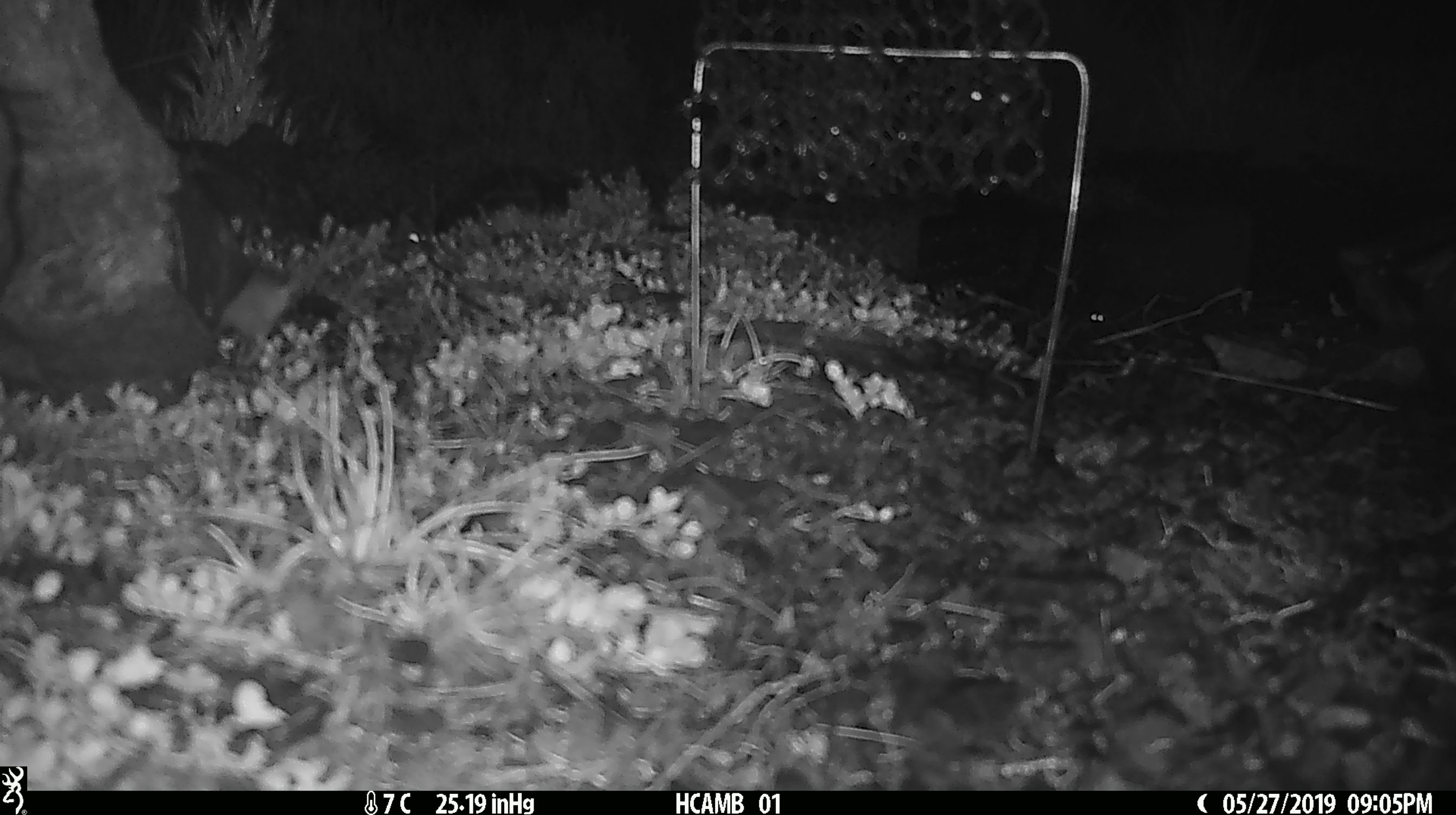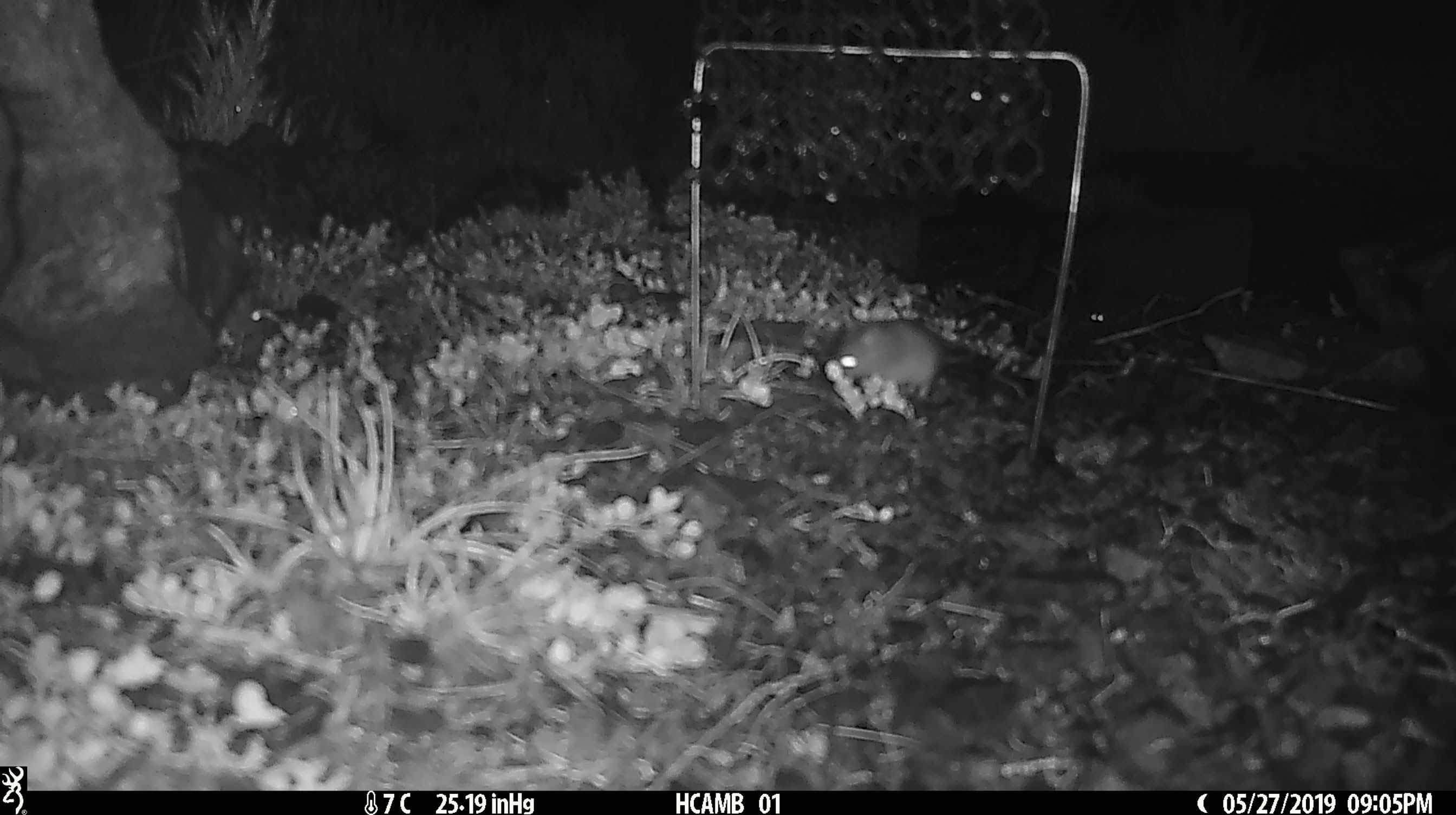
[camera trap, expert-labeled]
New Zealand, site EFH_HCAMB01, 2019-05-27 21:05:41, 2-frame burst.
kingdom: Animalia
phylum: Chordata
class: Mammalia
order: Rodentia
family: Muridae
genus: Mus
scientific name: Mus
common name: mouse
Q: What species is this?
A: Mouse (Mus).